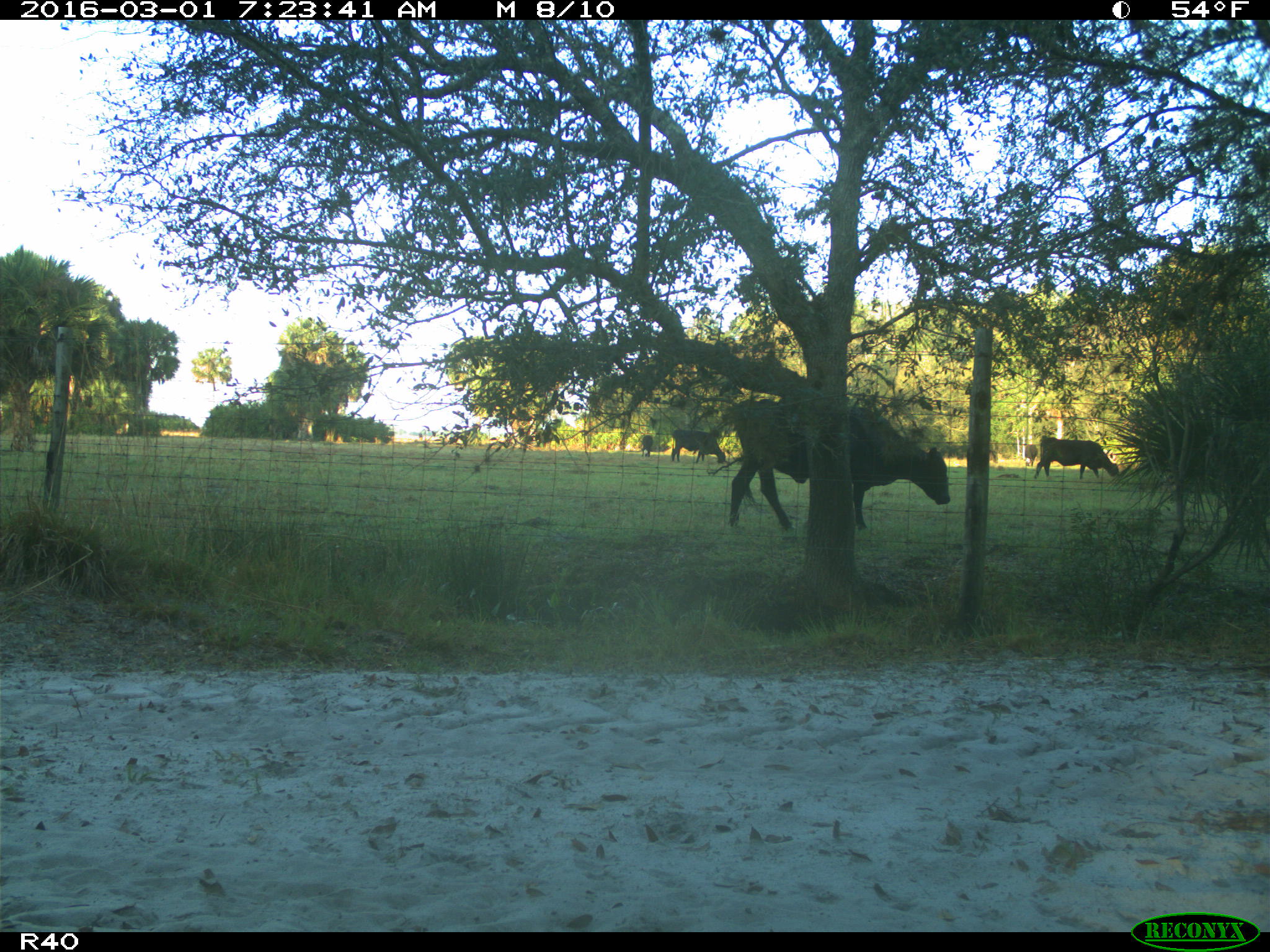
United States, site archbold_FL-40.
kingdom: Animalia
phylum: Chordata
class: Mammalia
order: Artiodactyla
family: Bovidae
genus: Bos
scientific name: Bos taurus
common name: domestic cow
Bos taurus (domestic cow).